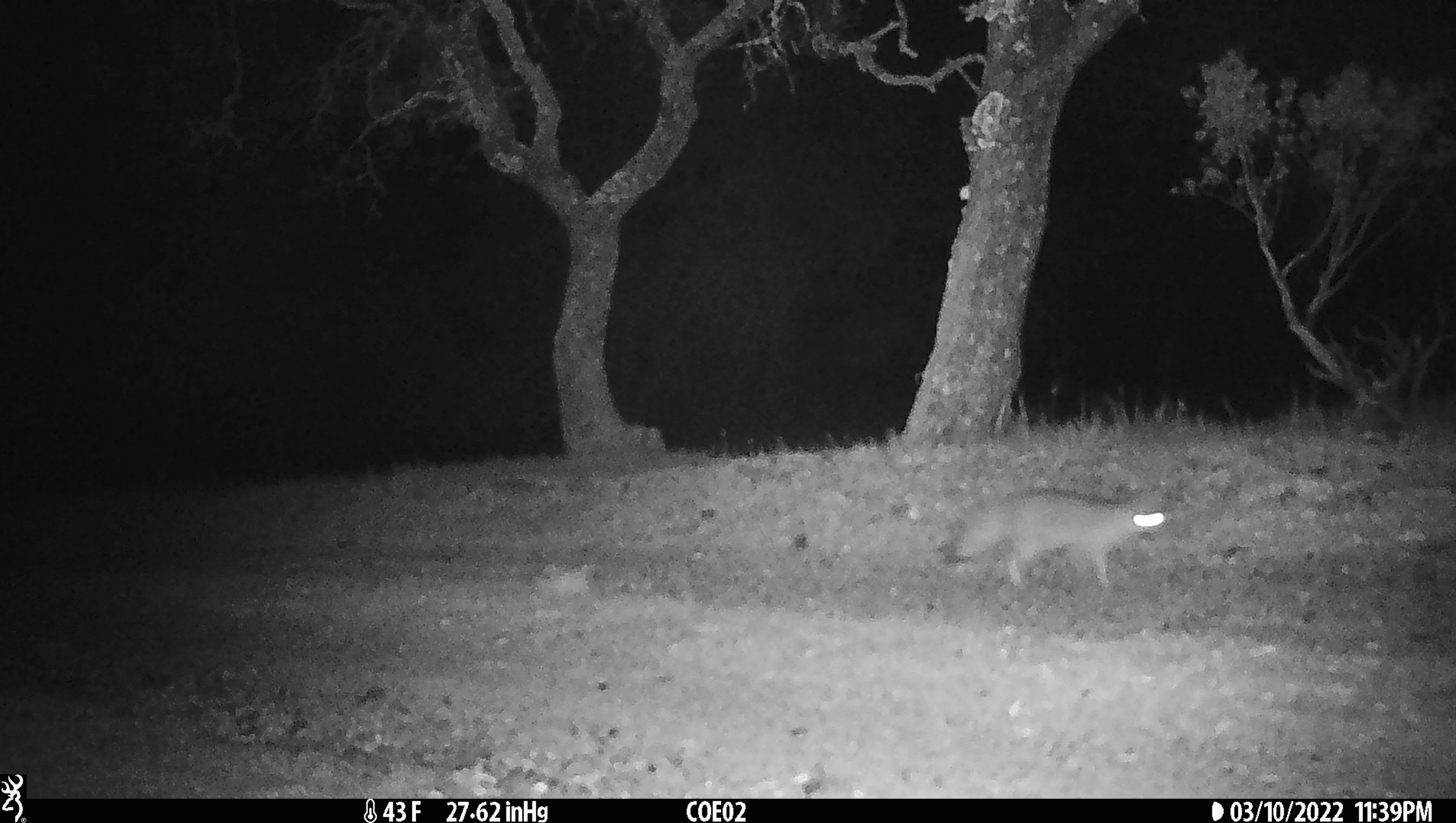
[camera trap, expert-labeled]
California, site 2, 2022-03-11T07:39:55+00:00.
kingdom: Animalia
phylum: Chordata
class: Mammalia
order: Carnivora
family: Canidae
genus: Urocyon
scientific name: Urocyon cinereoargenteus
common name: gray fox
Gray fox (Urocyon cinereoargenteus).